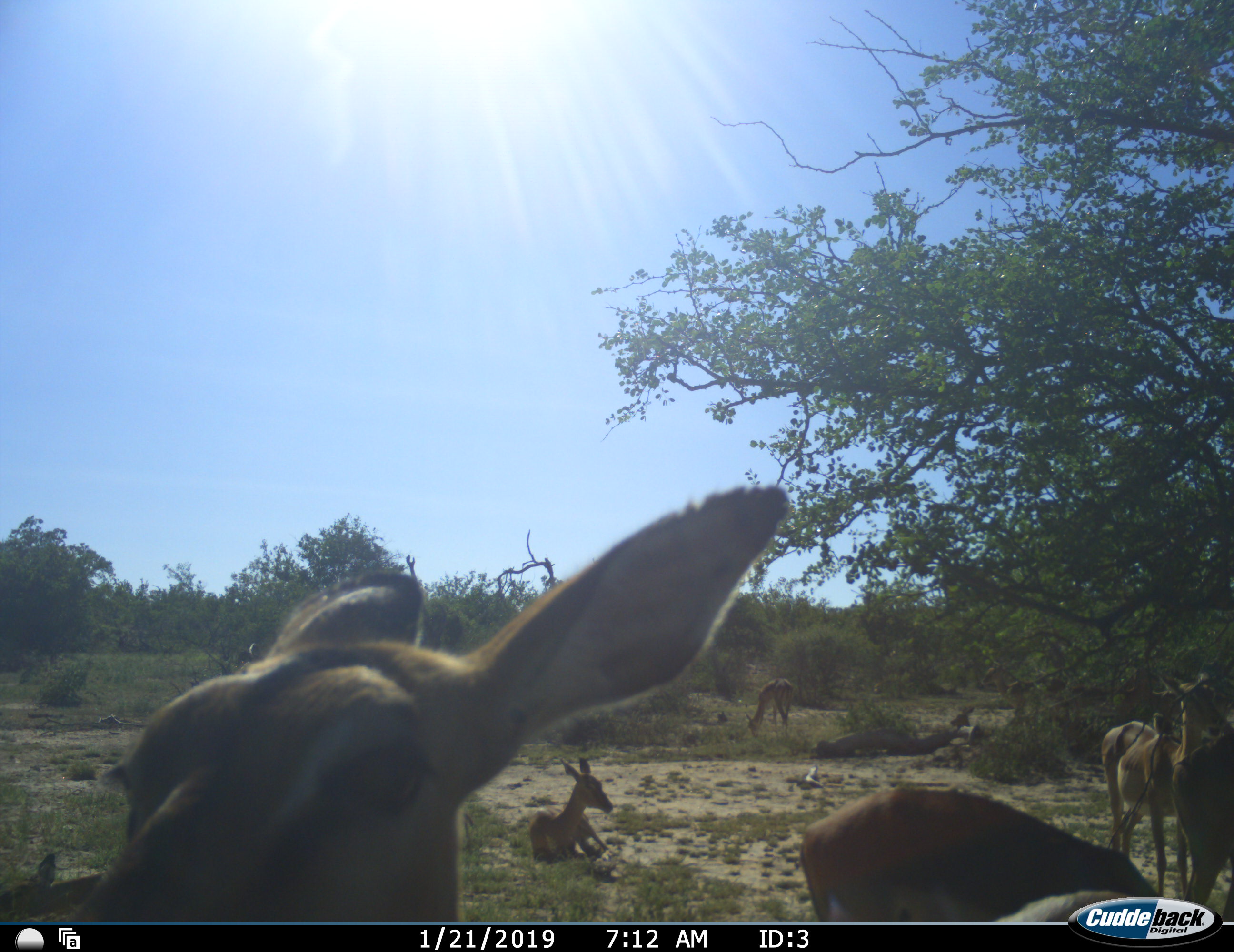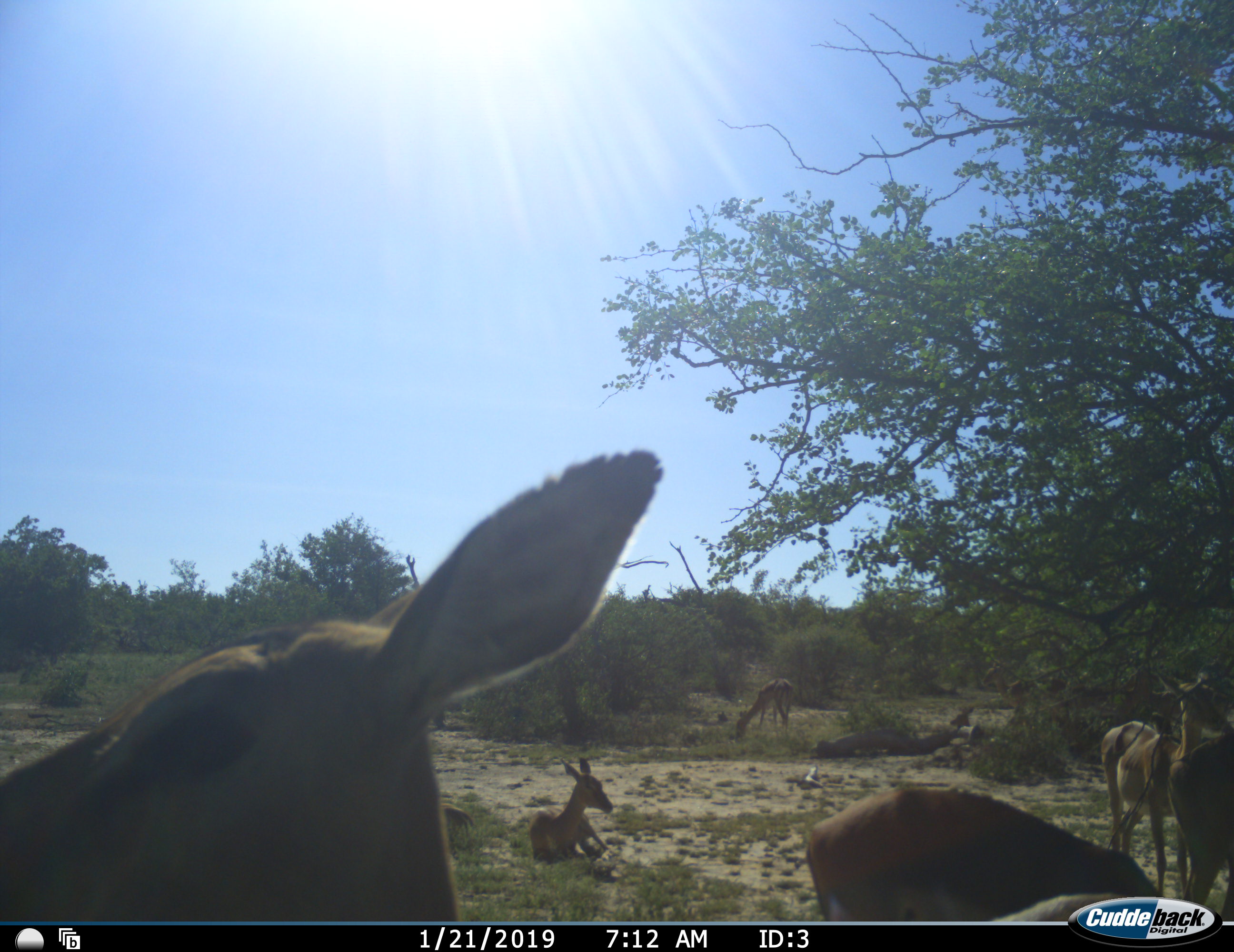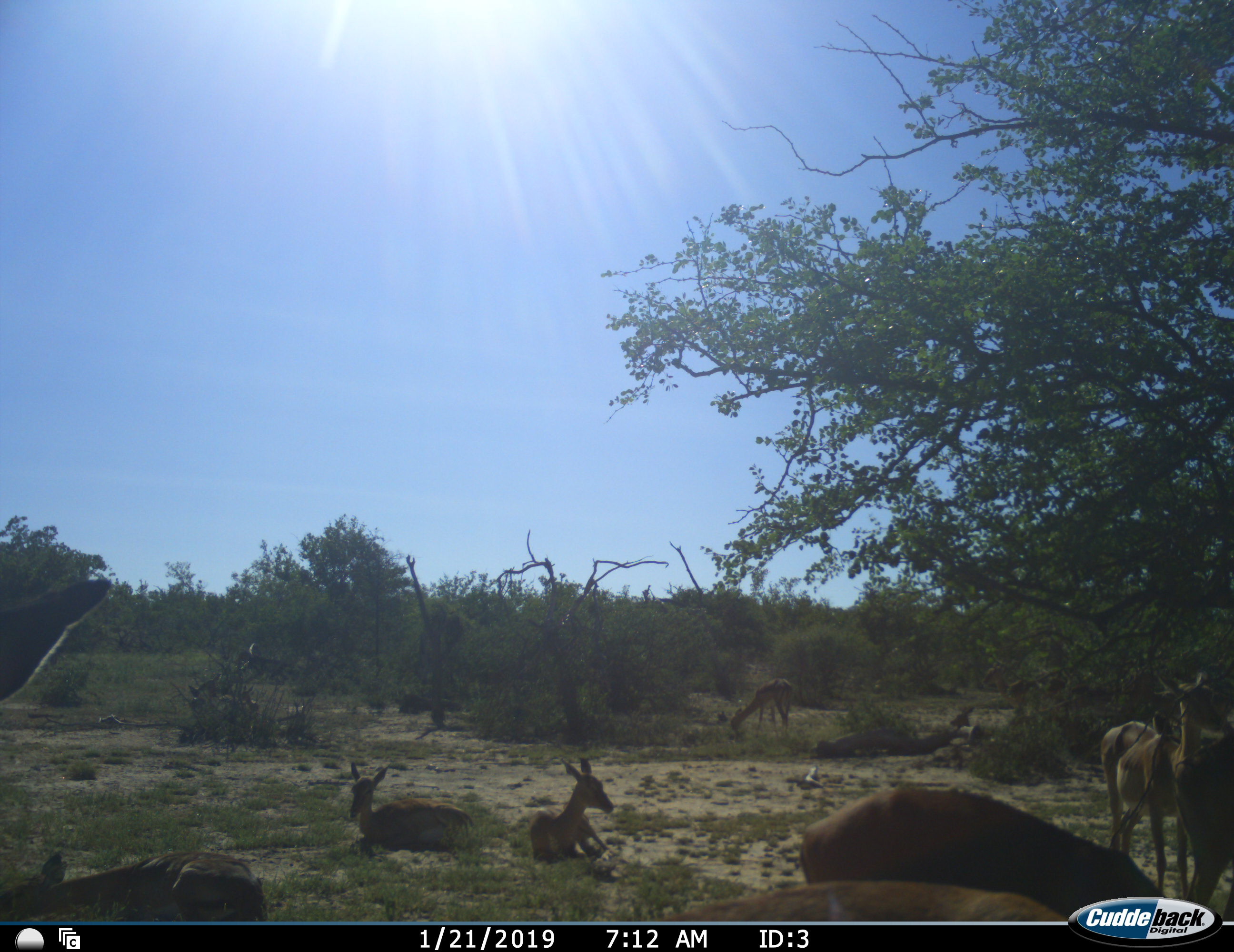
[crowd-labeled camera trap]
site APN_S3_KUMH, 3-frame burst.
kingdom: Animalia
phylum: Chordata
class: Mammalia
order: Artiodactyla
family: Bovidae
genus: Aepyceros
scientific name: Aepyceros melampus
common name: impala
Impala (Aepyceros melampus), count 8. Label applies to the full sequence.